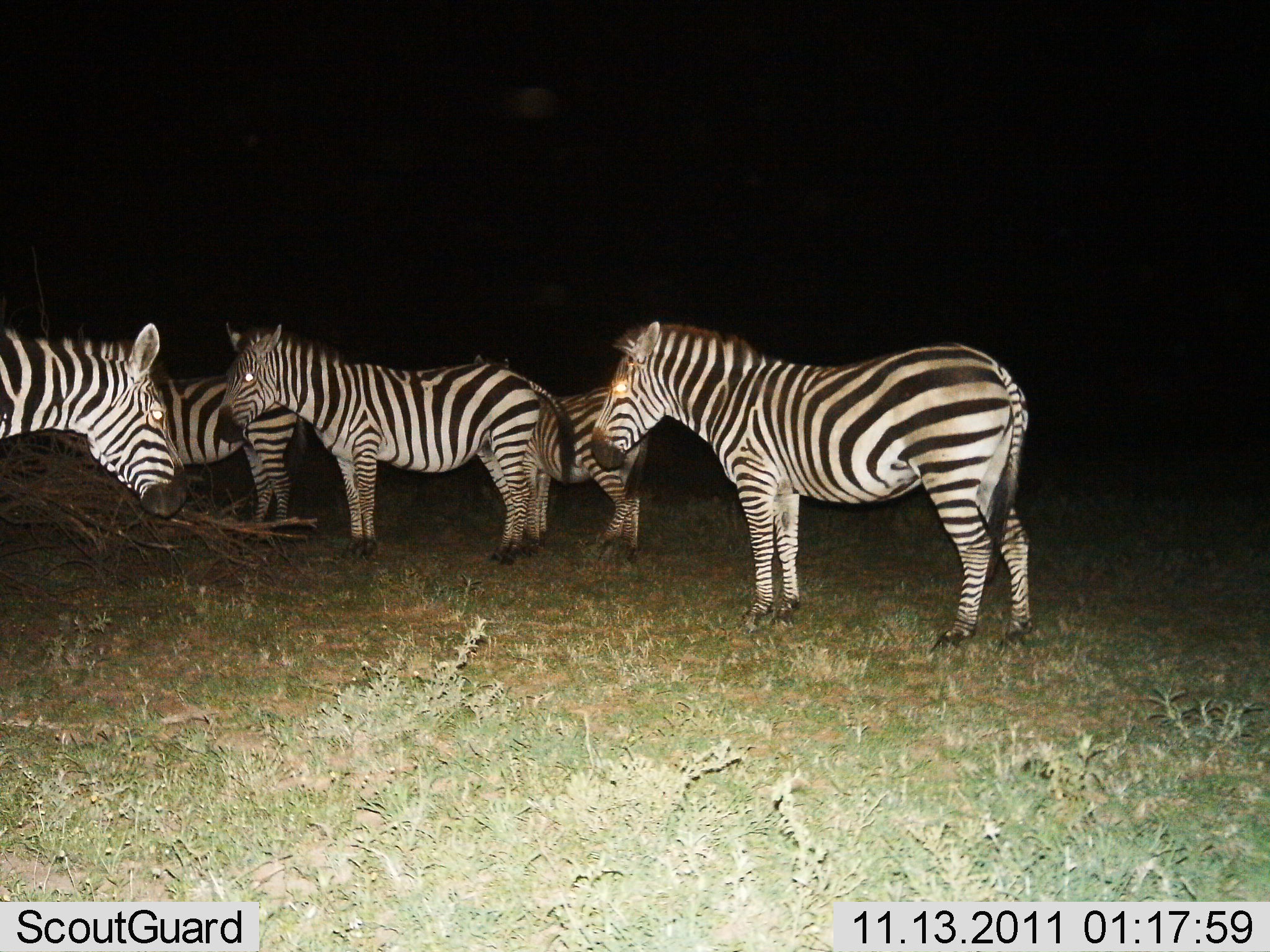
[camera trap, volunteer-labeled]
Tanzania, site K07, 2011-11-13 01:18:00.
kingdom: Animalia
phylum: Chordata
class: Mammalia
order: Perissodactyla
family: Equidae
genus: Equus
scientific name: Equus quagga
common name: plains zebra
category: zebra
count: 5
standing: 100%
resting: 0%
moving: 0%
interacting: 10%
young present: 0%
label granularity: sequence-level